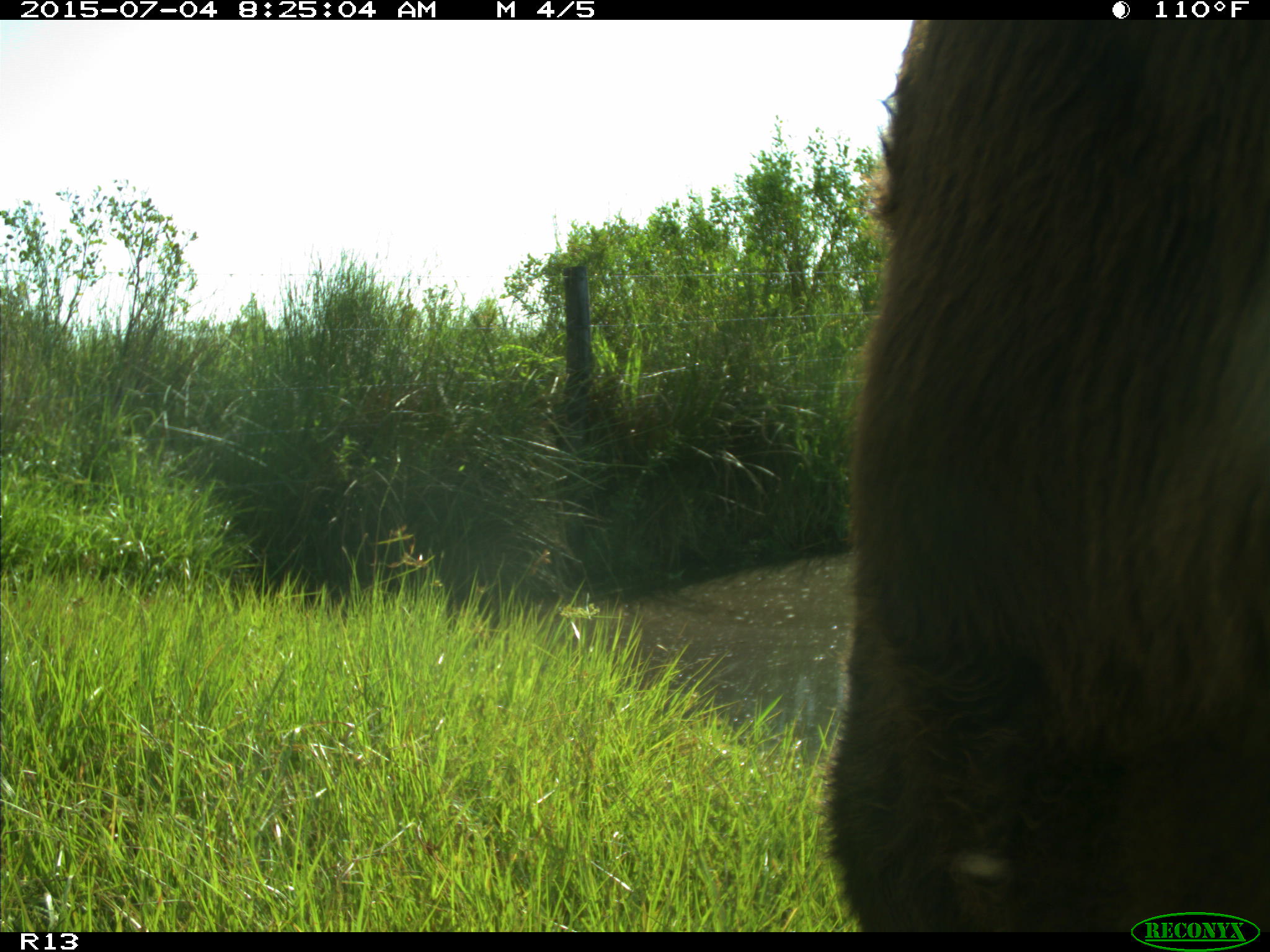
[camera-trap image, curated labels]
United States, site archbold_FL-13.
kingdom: Animalia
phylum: Chordata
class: Mammalia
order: Artiodactyla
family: Bovidae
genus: Bos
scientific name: Bos taurus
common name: domestic cow